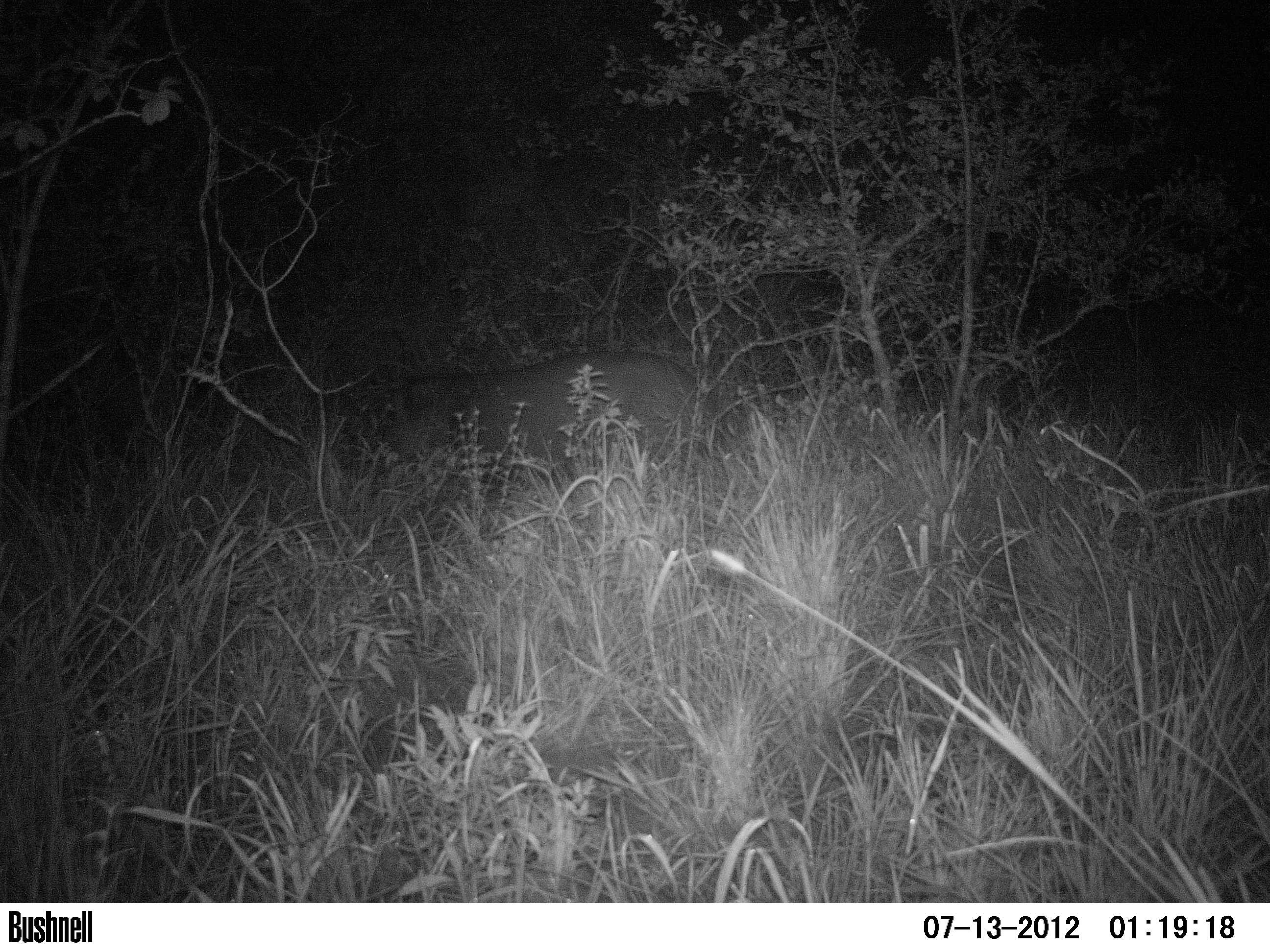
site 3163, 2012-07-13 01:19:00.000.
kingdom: Animalia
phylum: Chordata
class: Mammalia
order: Perissodactyla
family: Tapiridae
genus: Tapirus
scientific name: Tapirus terrestris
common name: south american tapir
Tapirus terrestris (south american tapir), count 1.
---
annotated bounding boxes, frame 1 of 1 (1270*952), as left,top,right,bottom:
tapirus terrestris: 378,348,706,493